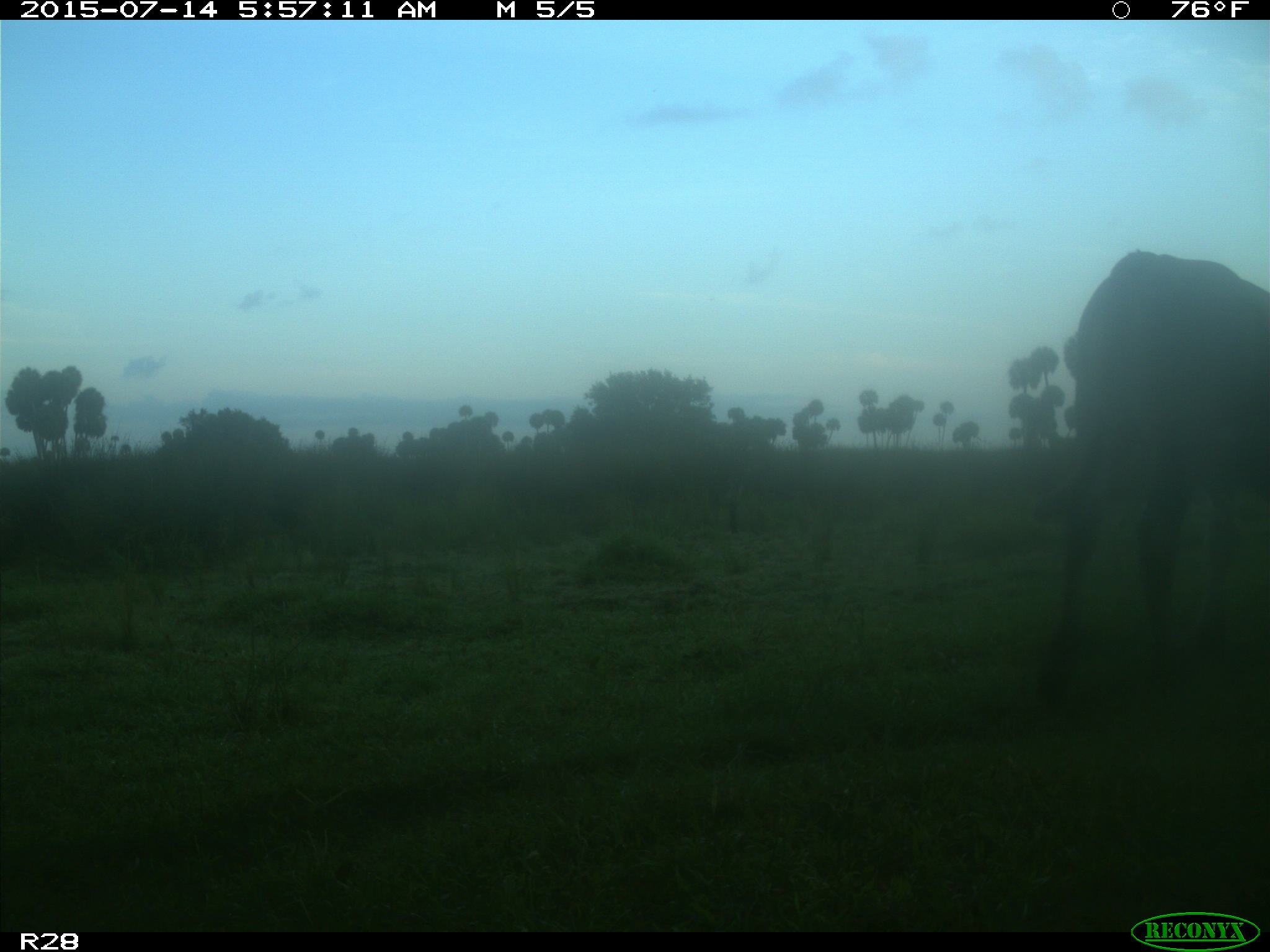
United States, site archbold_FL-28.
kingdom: Animalia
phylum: Chordata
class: Mammalia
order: Artiodactyla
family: Bovidae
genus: Bos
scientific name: Bos taurus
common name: domestic cow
Bos taurus (domestic cow).